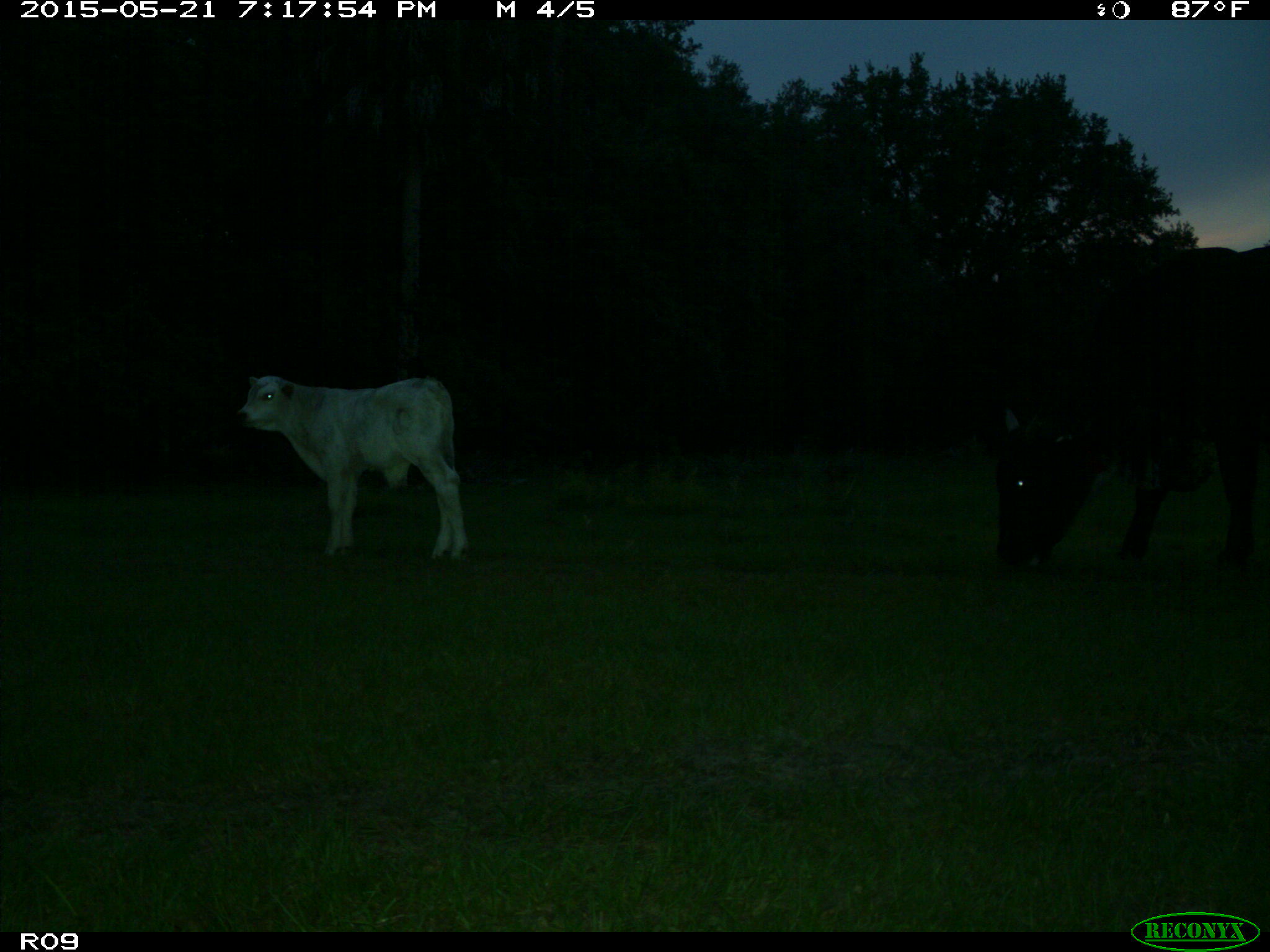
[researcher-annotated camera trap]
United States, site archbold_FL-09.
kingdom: Animalia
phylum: Chordata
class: Mammalia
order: Artiodactyla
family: Bovidae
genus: Bos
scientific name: Bos taurus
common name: domestic cow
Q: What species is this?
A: Bos taurus (domestic cow).